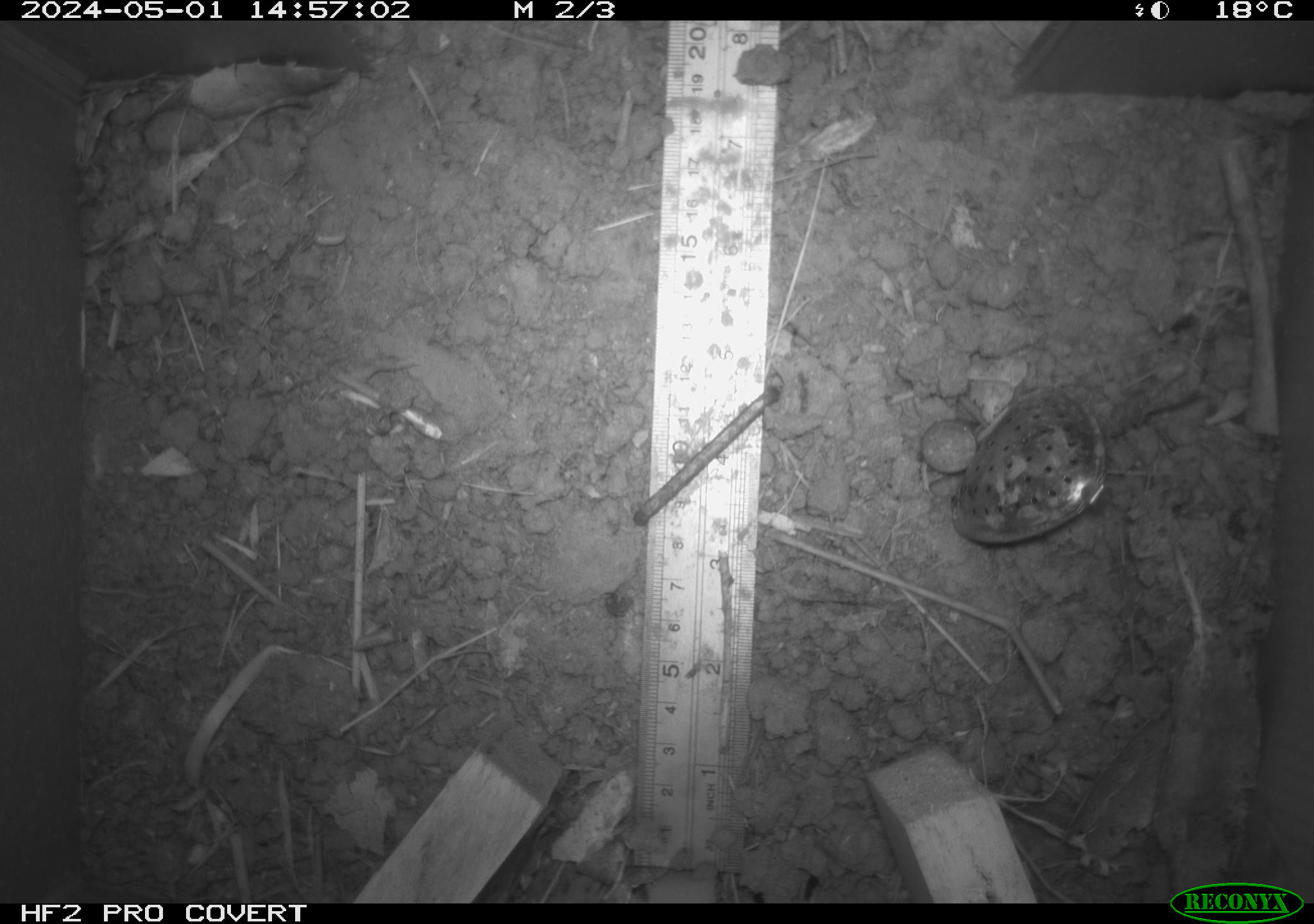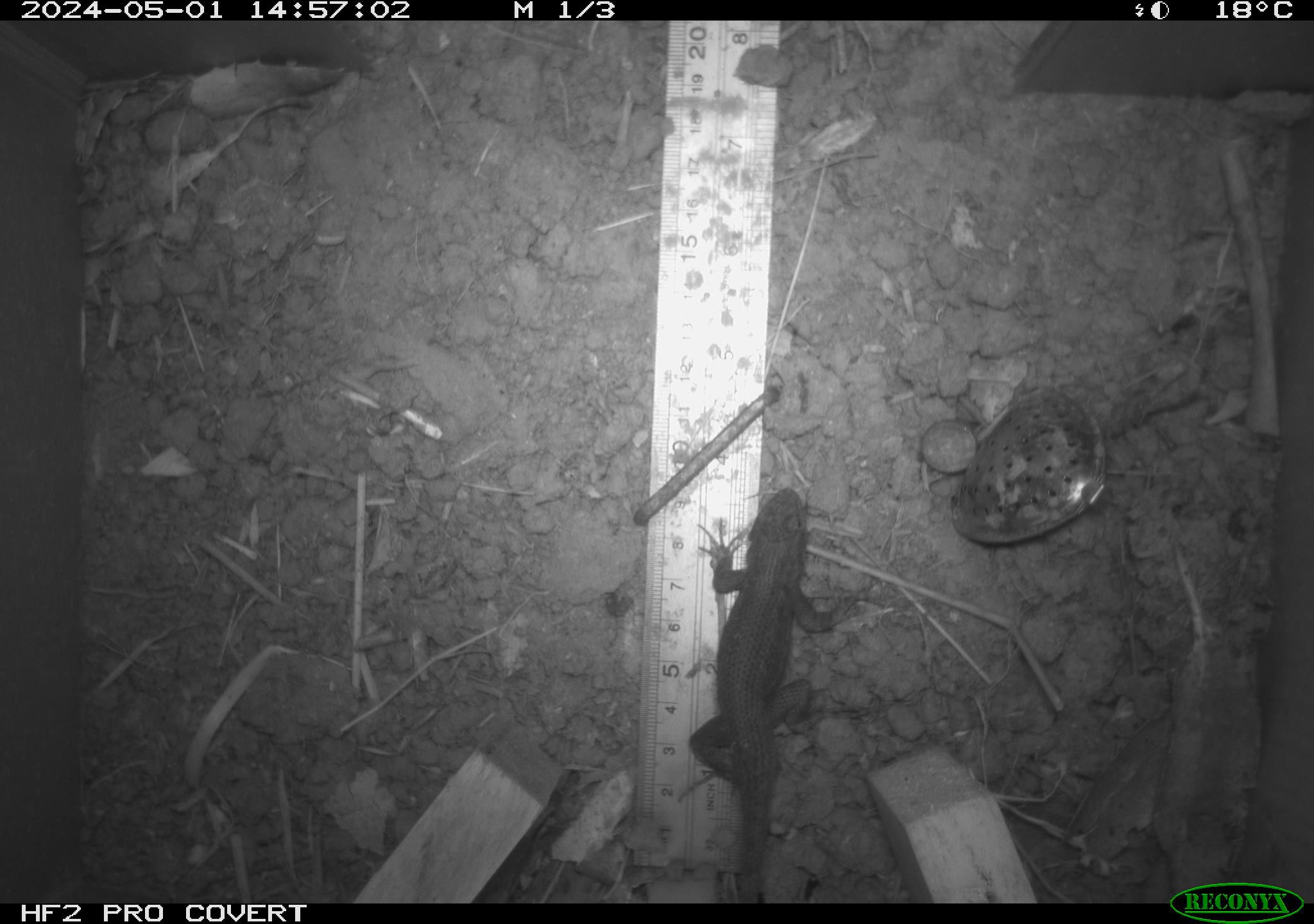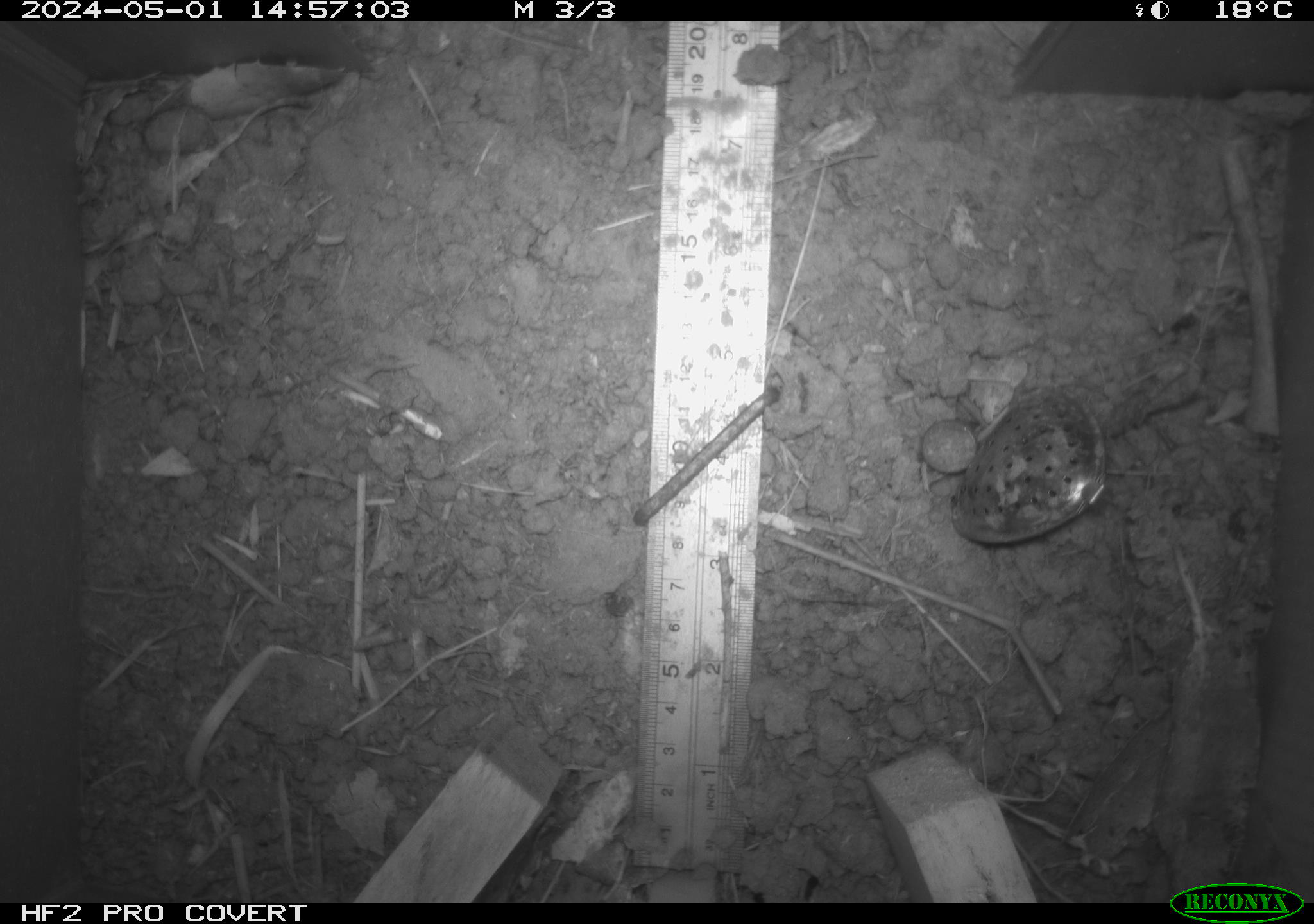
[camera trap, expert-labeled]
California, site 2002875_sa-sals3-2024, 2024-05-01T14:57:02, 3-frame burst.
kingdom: Animalia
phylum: Chordata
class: Reptilia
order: Squamata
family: Phrynosomatidae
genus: Sceloporus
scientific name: Sceloporus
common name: spiny lizards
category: sceloporus species